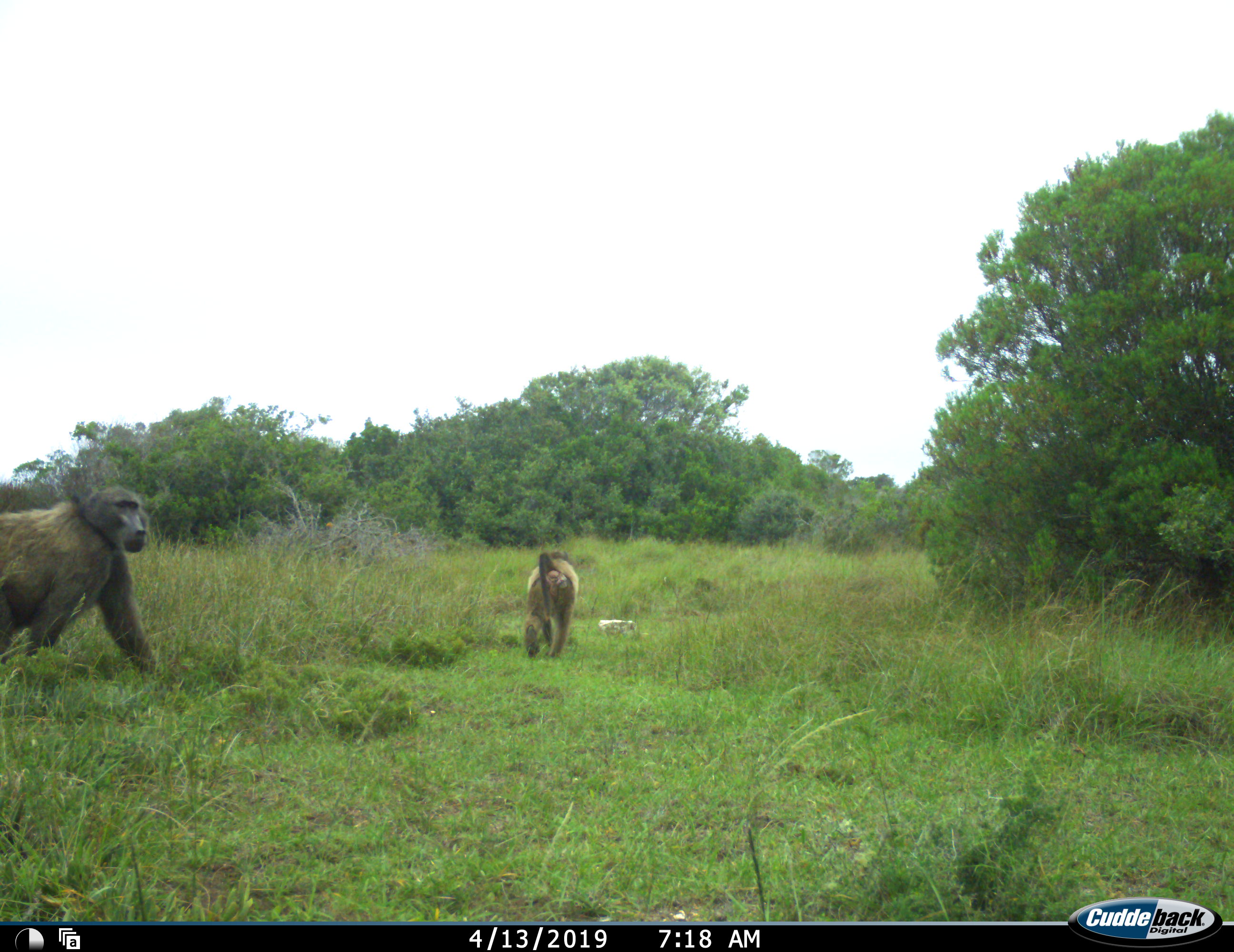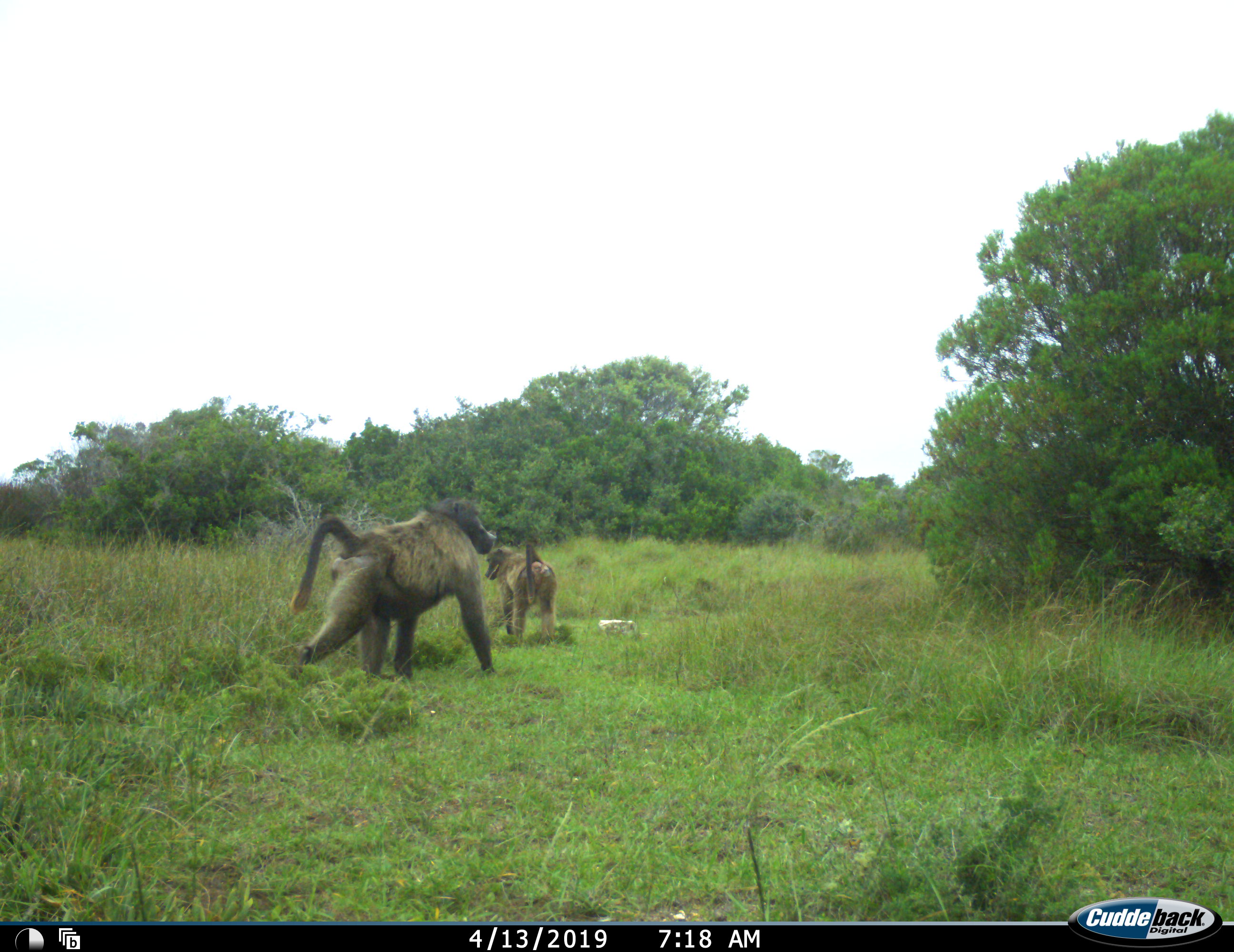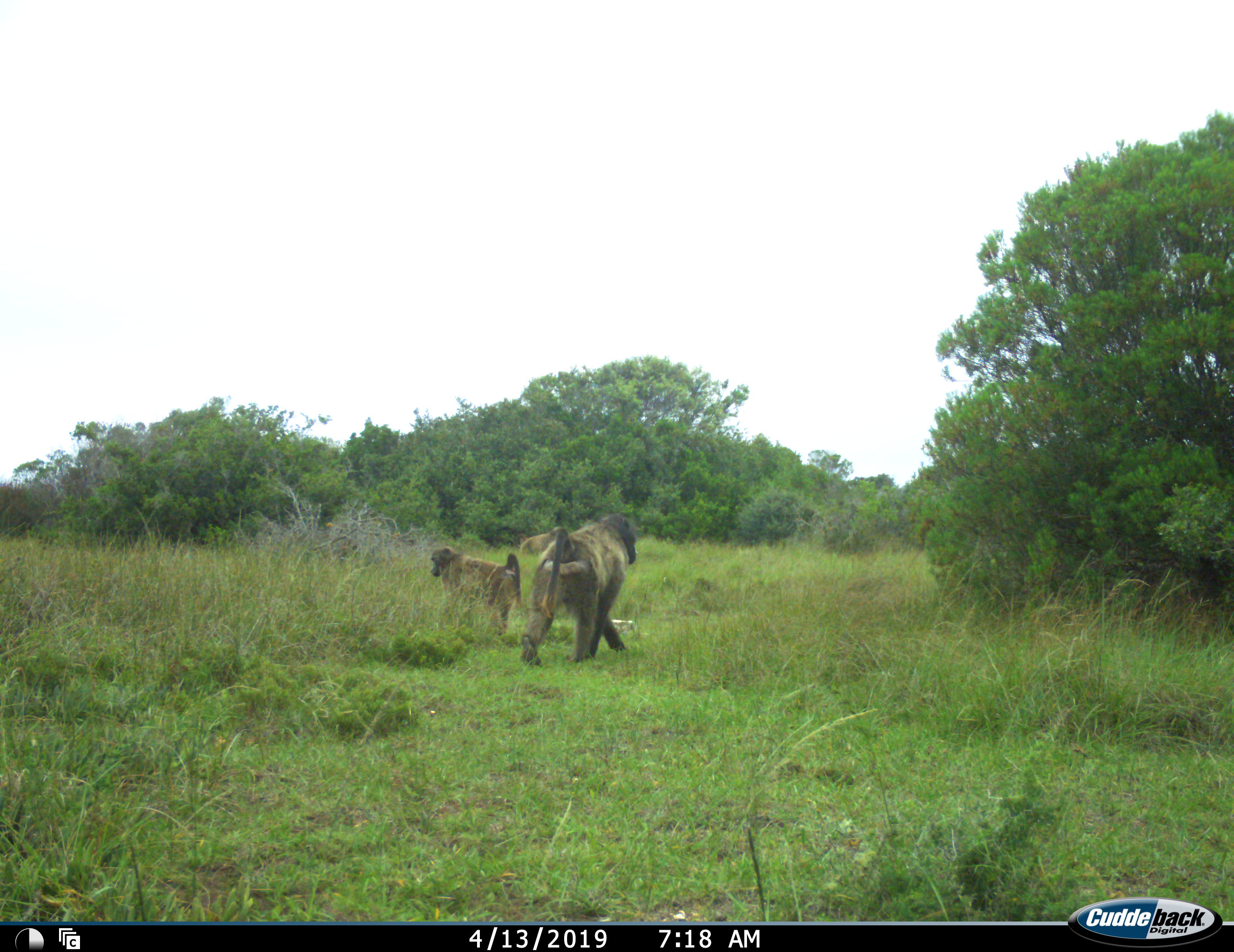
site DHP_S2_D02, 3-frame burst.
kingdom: Animalia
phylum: Chordata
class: Mammalia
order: Primates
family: Cercopithecidae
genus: Papio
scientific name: Papio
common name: baboon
Baboon (Papio), count 2. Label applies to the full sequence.